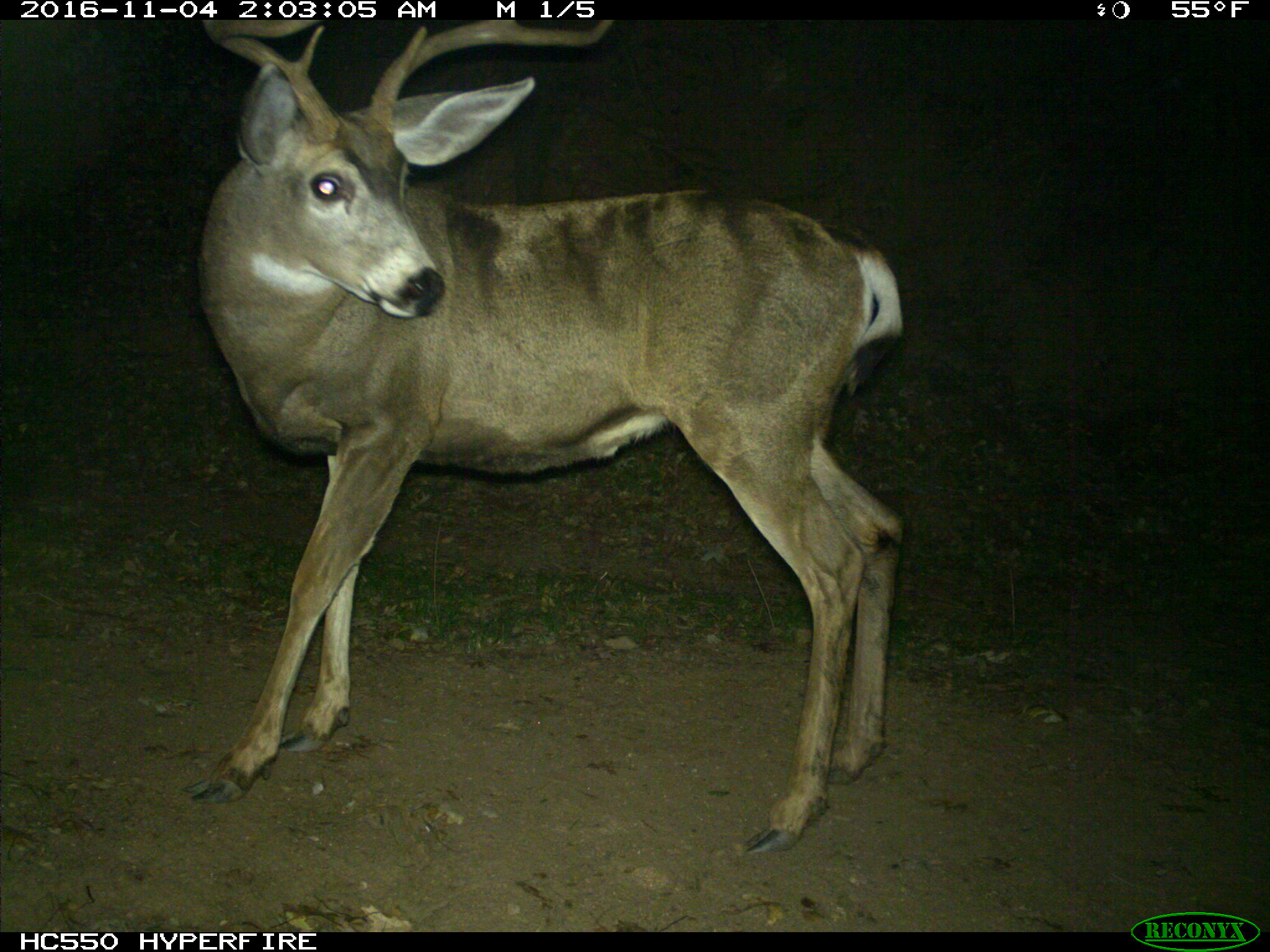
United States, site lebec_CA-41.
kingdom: Animalia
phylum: Chordata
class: Mammalia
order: Artiodactyla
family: Cervidae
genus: Odocoileus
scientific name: Odocoileus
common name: deer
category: unidentified deer